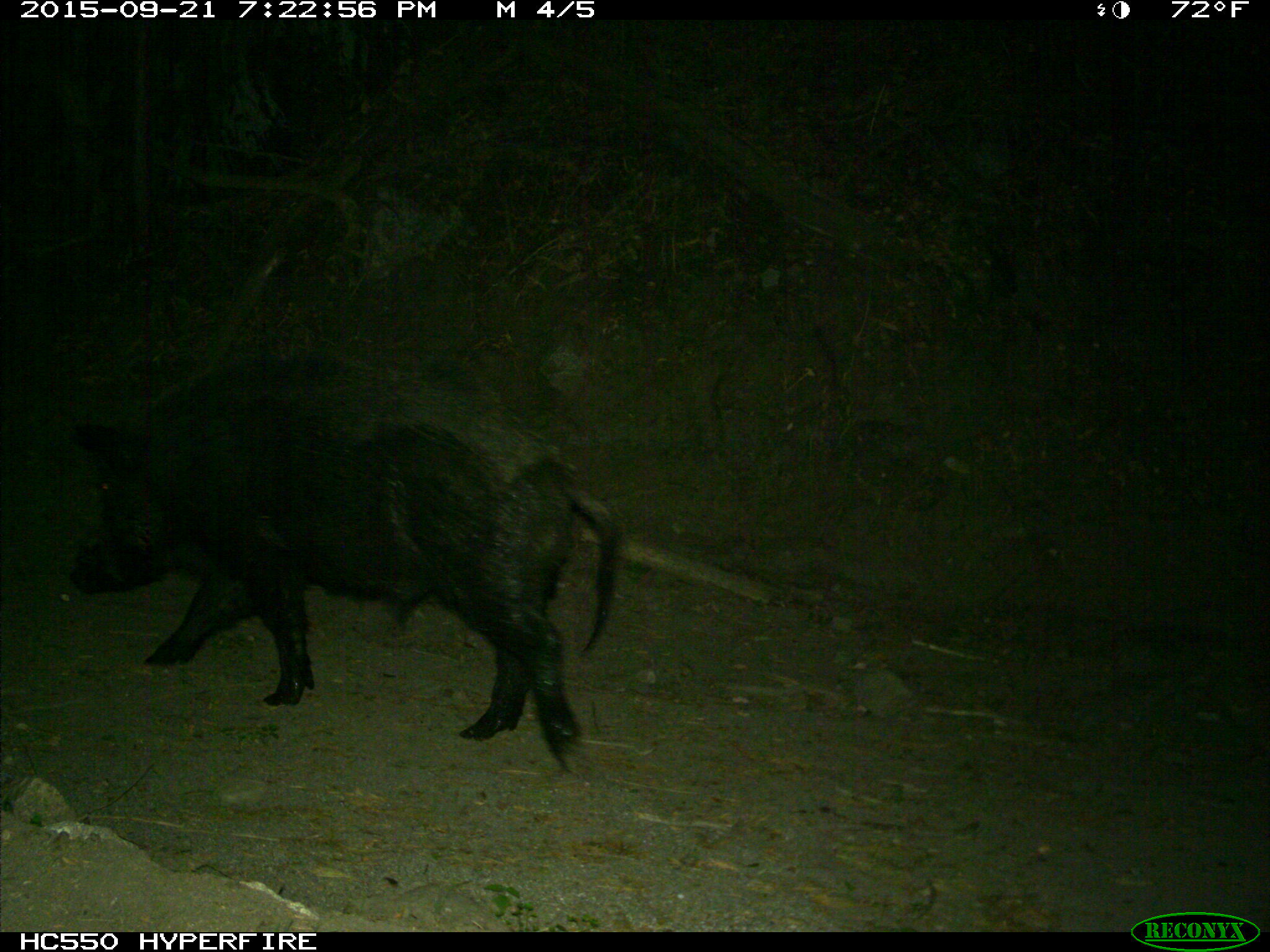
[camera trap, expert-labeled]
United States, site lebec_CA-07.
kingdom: Animalia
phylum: Chordata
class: Mammalia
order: Artiodactyla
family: Suidae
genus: Sus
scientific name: Sus scrofa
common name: wild boar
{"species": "Sus scrofa (wild boar)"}